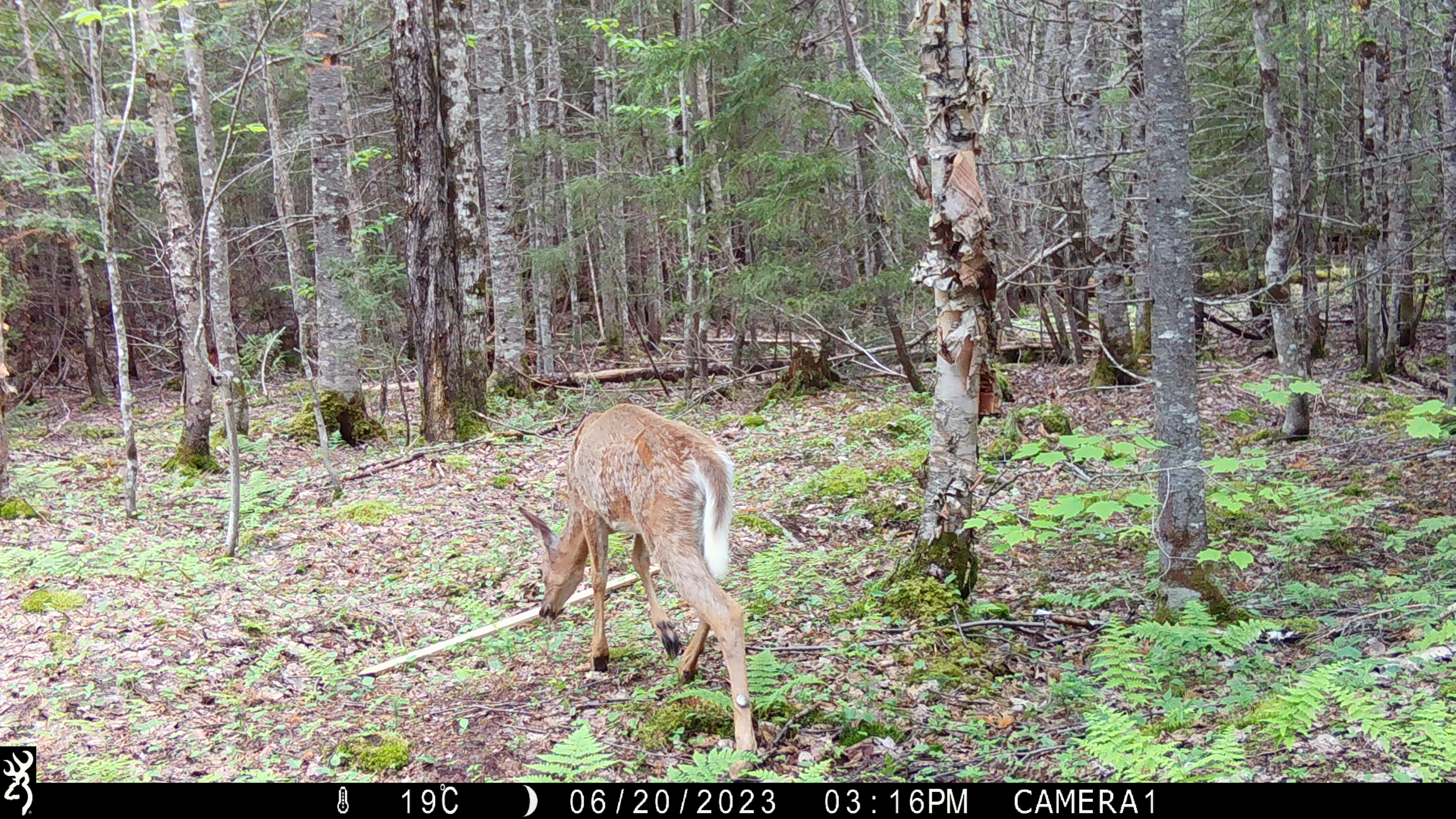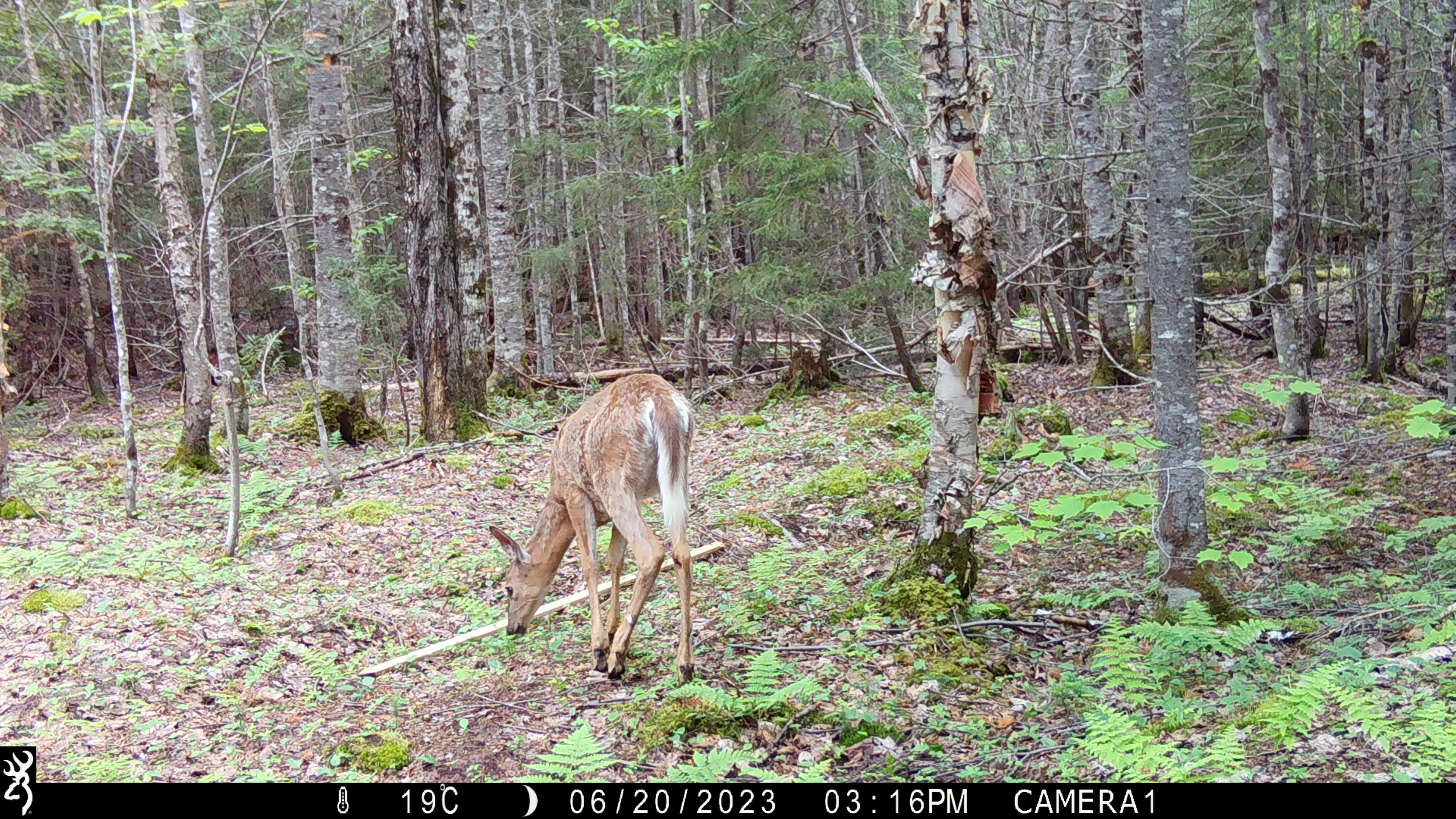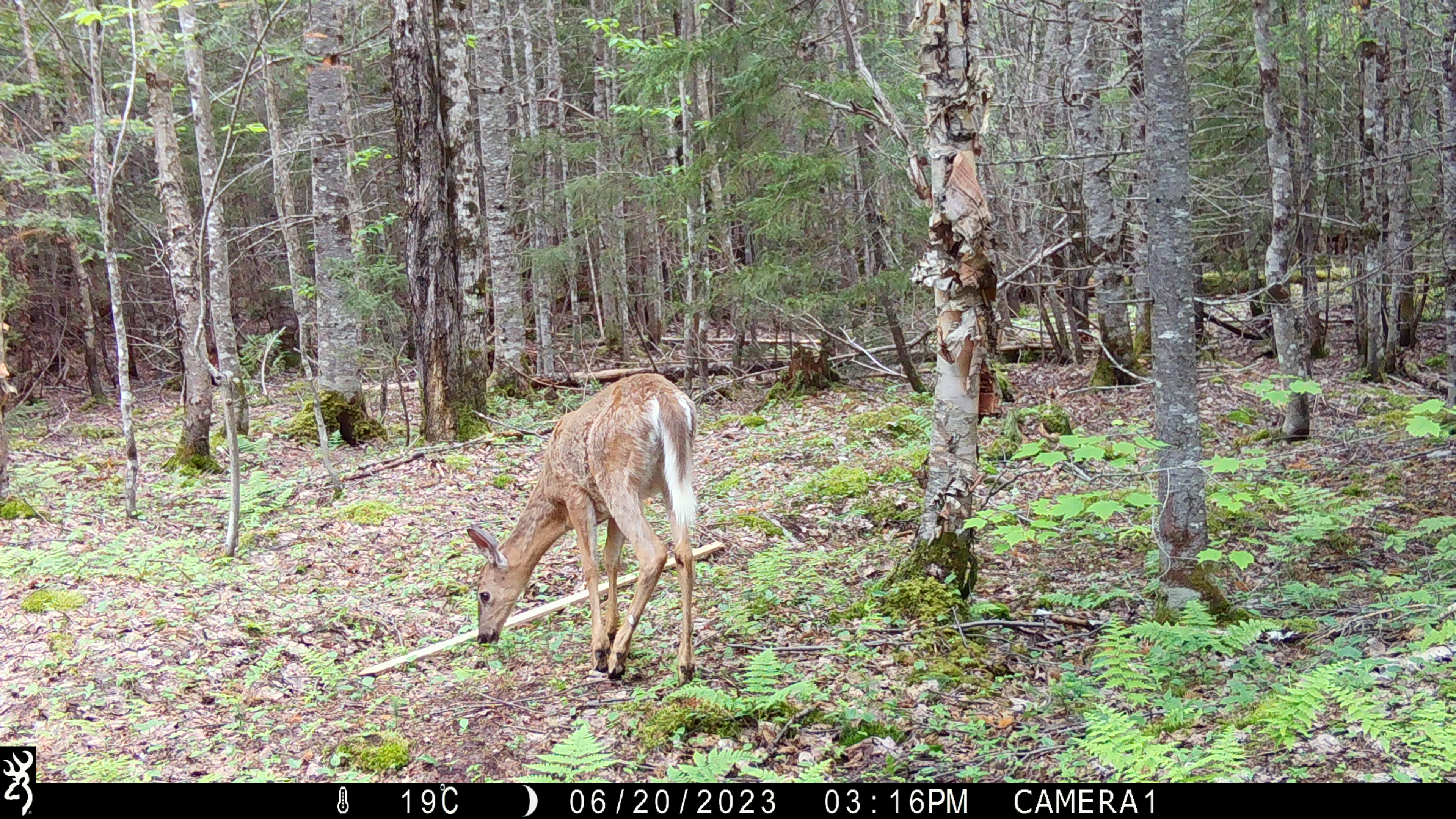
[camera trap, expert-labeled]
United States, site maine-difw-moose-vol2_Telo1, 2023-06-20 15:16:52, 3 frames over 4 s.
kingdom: Animalia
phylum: Chordata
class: Mammalia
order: Artiodactyla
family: Cervidae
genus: Odocoileus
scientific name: Odocoileus virginianus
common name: white-tailed deer